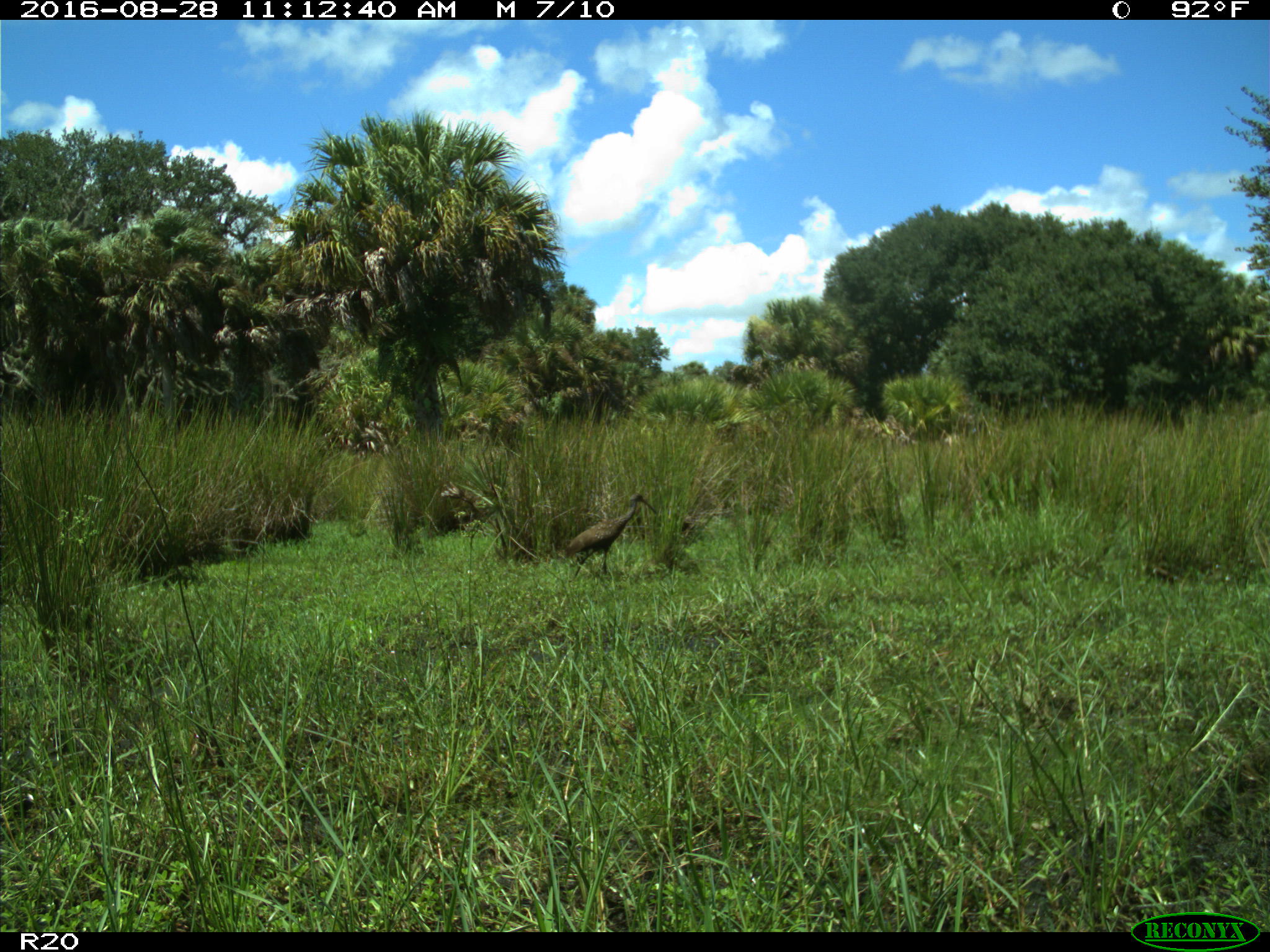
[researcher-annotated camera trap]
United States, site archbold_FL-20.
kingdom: Animalia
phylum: Chordata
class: Aves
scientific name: Aves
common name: birds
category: unidentified bird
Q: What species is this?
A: Unidentified bird (birds) (Aves).